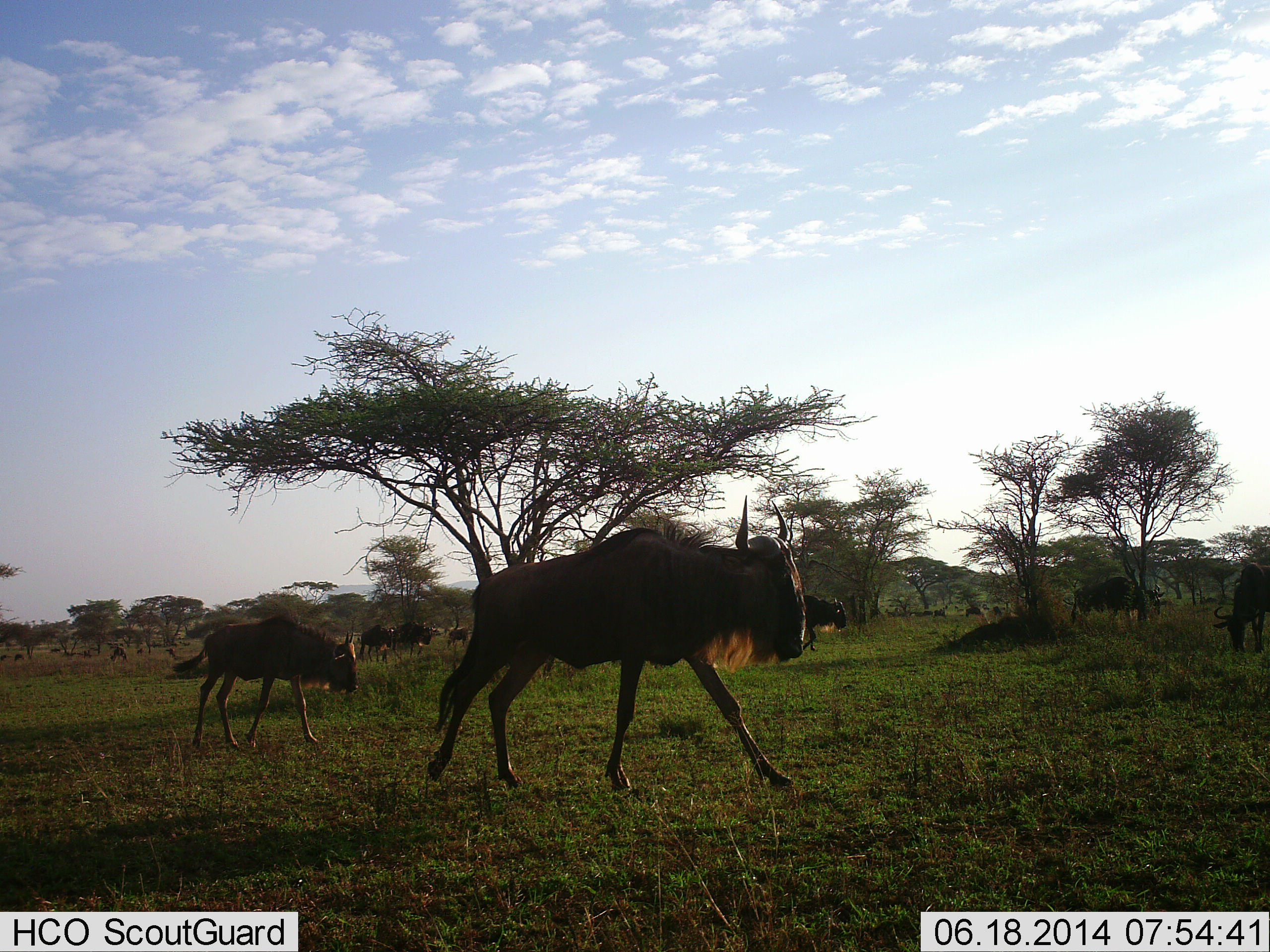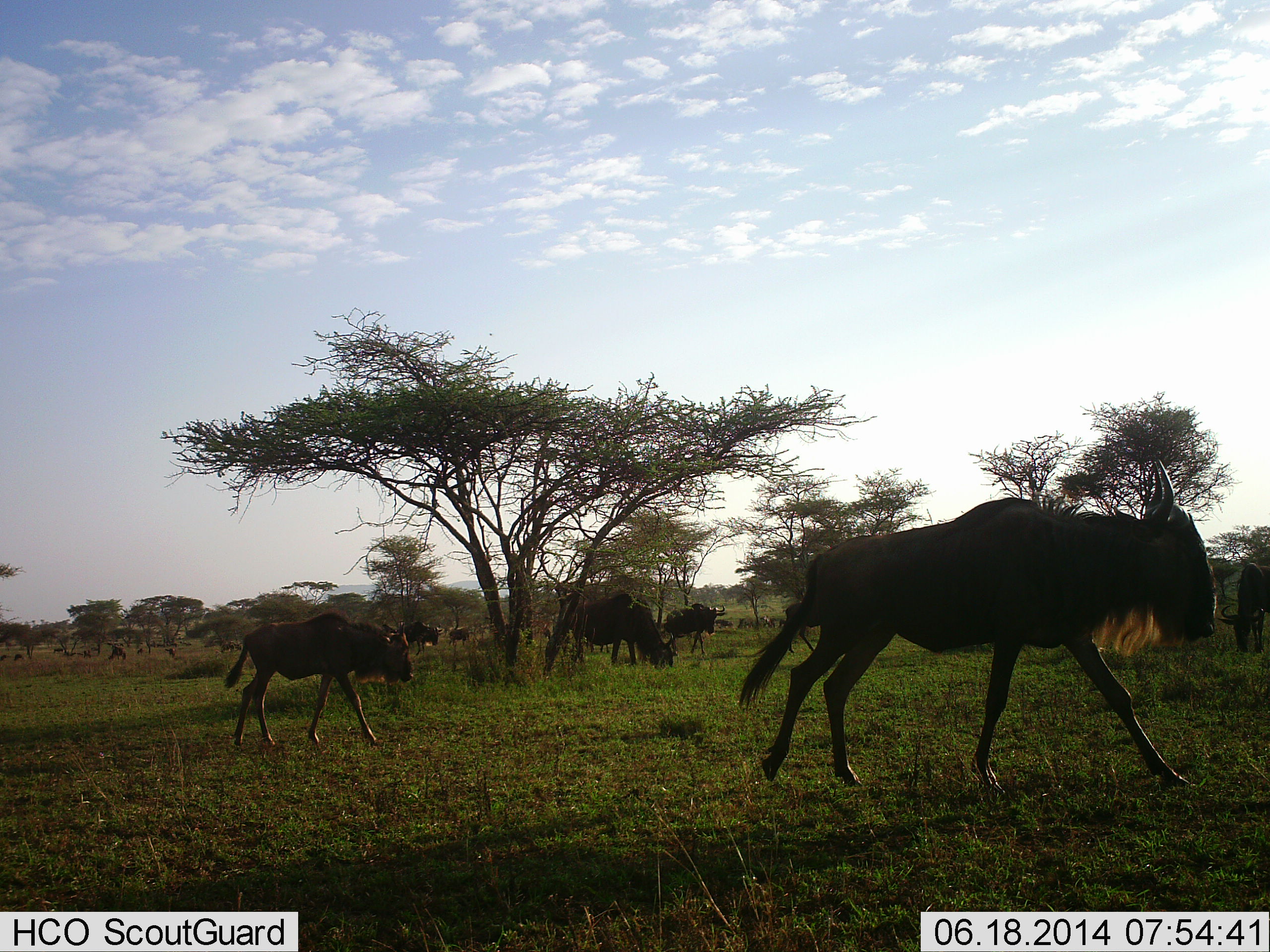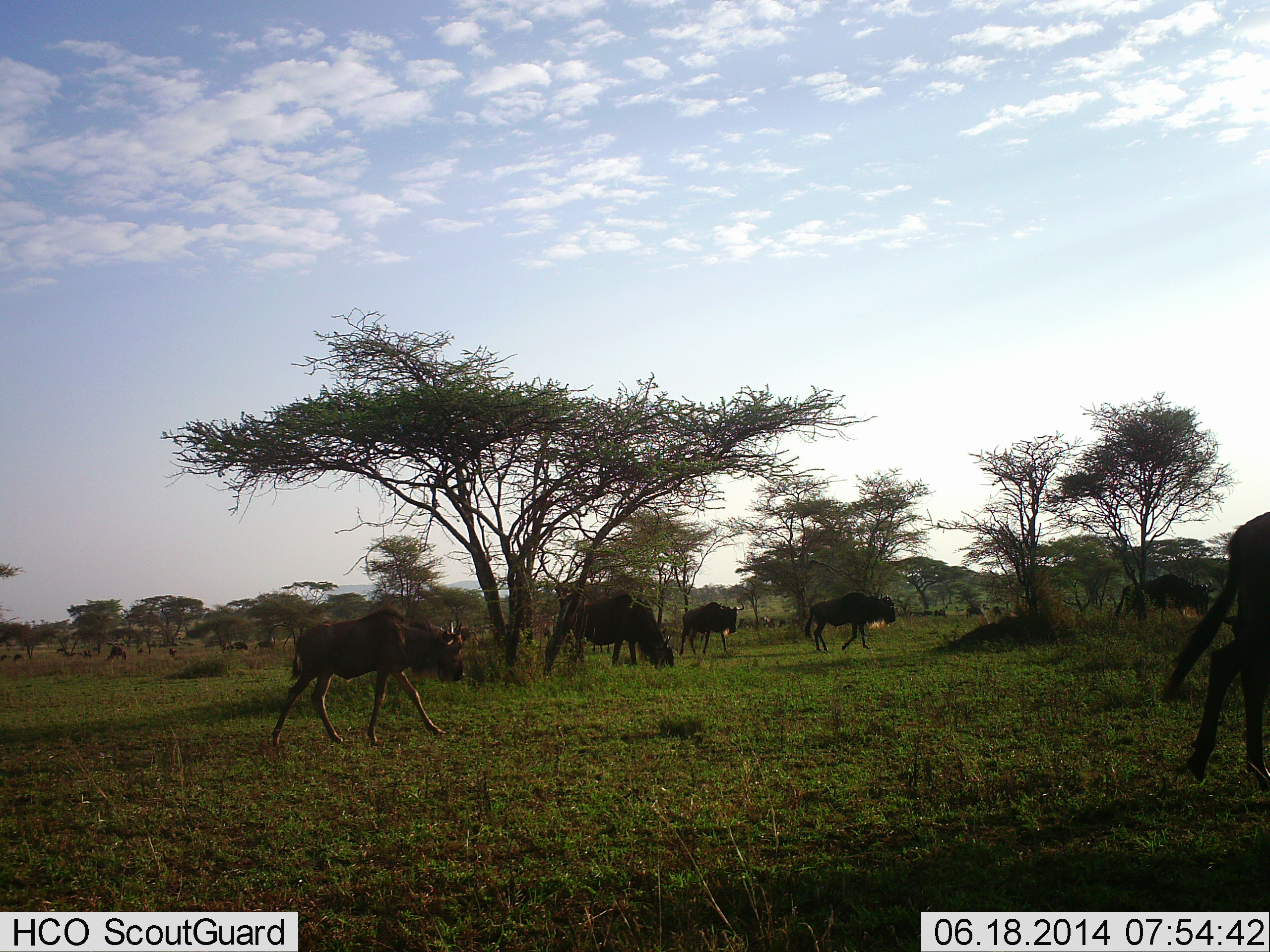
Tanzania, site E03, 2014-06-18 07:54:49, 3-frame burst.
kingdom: Animalia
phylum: Chordata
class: Mammalia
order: Artiodactyla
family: Bovidae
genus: Connochaetes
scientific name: Connochaetes taurinus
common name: blue wildebeest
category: wildebeest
Wildebeest (blue wildebeest) (Connochaetes taurinus), count 11-50. Behavior (volunteer vote fractions): standing 9%, resting 0%, moving 100%, interacting 0%. Young present (vote fraction): 18%. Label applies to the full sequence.